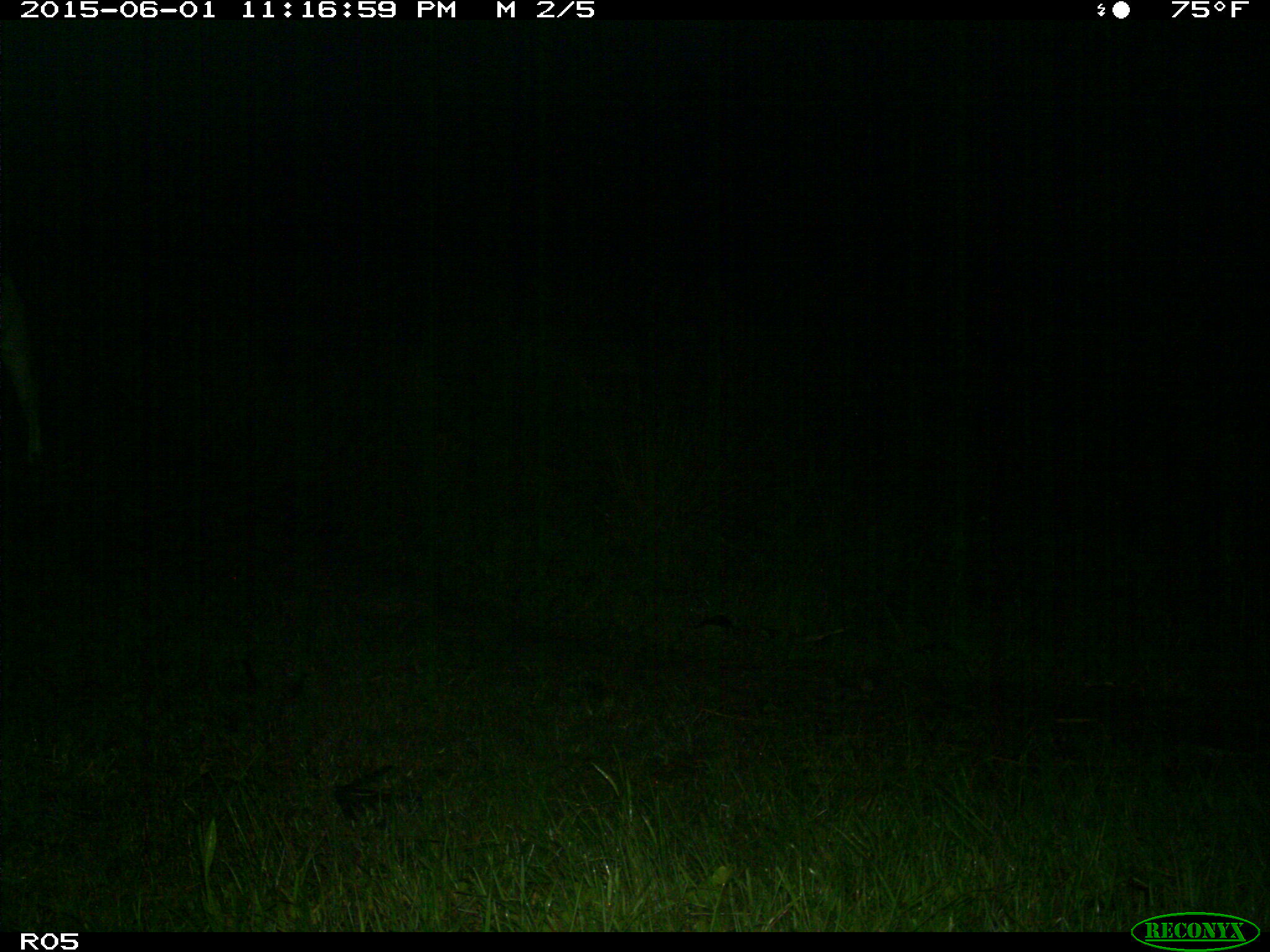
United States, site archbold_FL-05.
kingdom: Animalia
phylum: Chordata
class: Mammalia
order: Artiodactyla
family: Bovidae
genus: Bos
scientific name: Bos taurus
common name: domestic cow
Bos taurus (domestic cow).